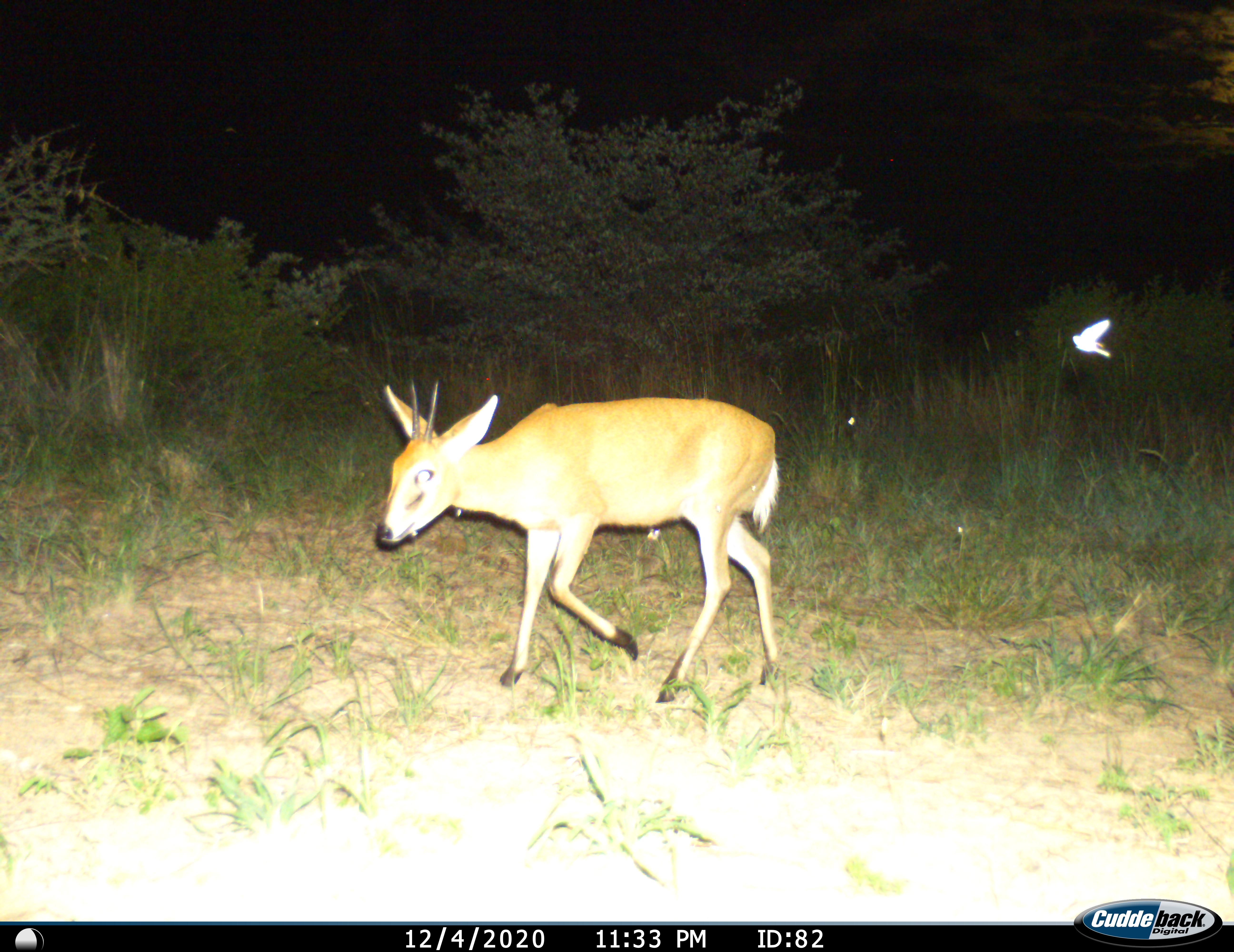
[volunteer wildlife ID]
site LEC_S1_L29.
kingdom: Animalia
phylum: Chordata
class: Mammalia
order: Artiodactyla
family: Bovidae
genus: Sylvicapra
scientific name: Sylvicapra grimmia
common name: common duiker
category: duikercommongrey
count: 1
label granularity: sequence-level